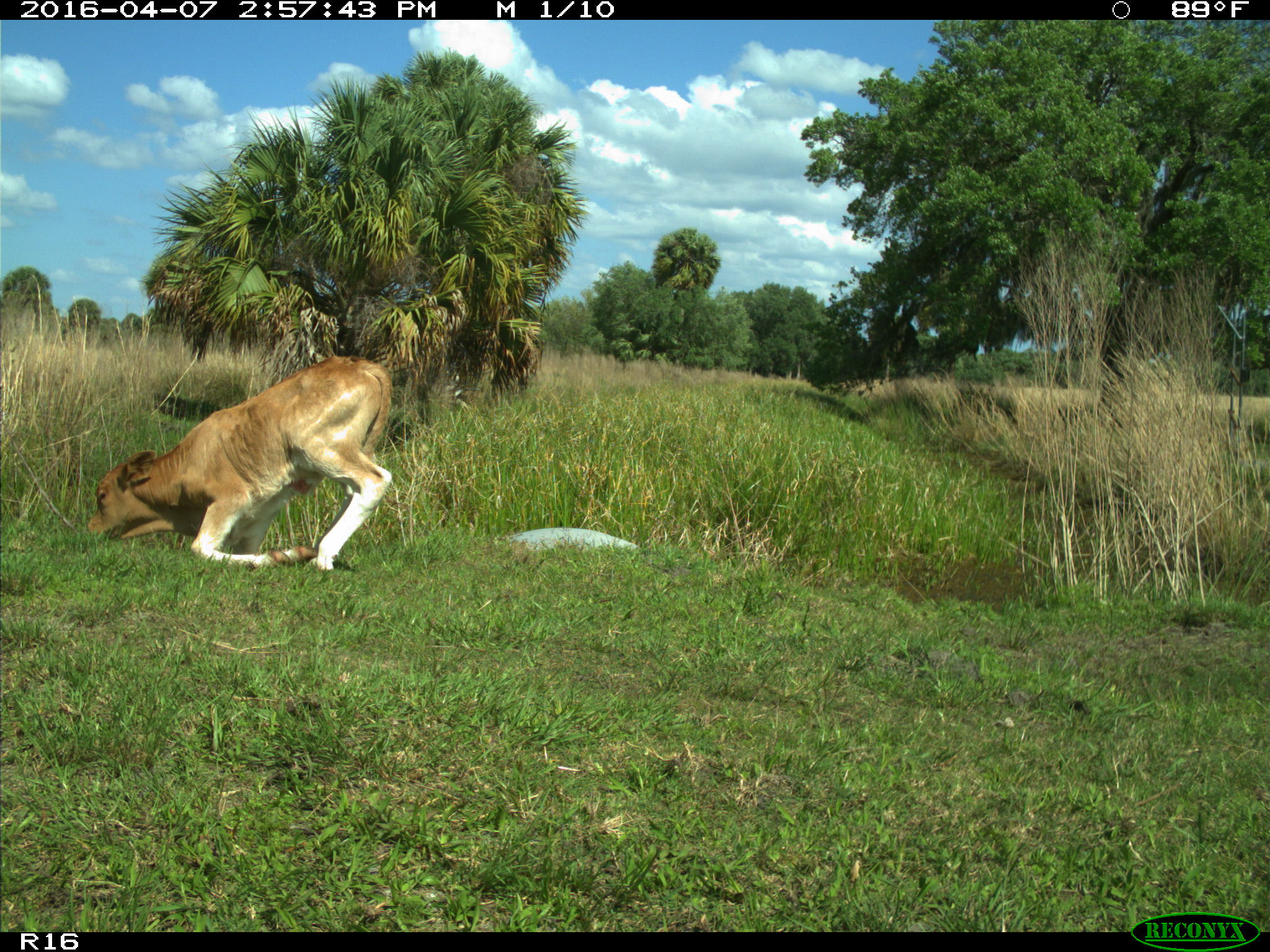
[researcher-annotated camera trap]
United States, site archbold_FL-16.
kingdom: Animalia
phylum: Chordata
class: Mammalia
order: Artiodactyla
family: Bovidae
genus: Bos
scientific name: Bos taurus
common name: domestic cow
Bos taurus (domestic cow).